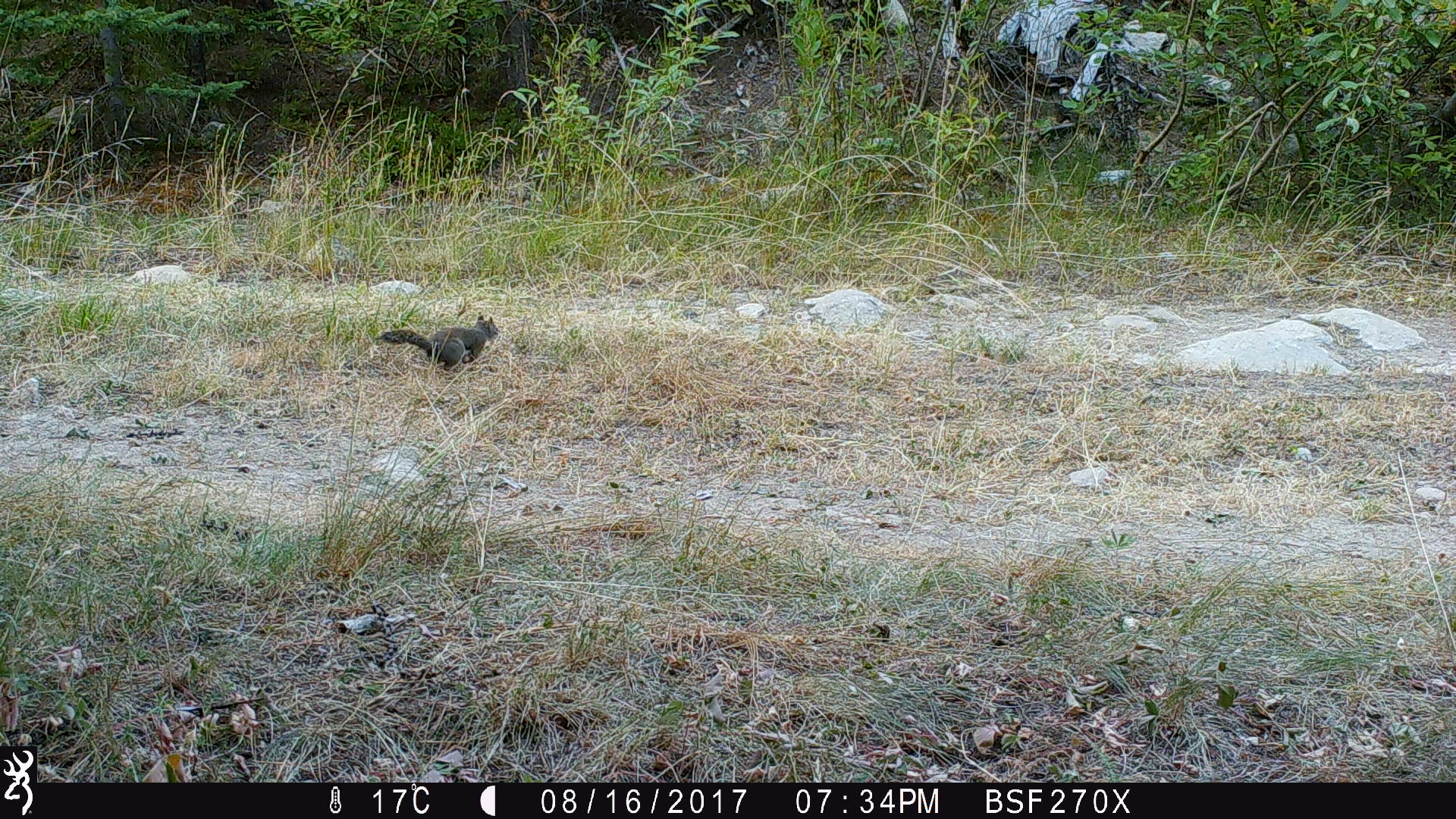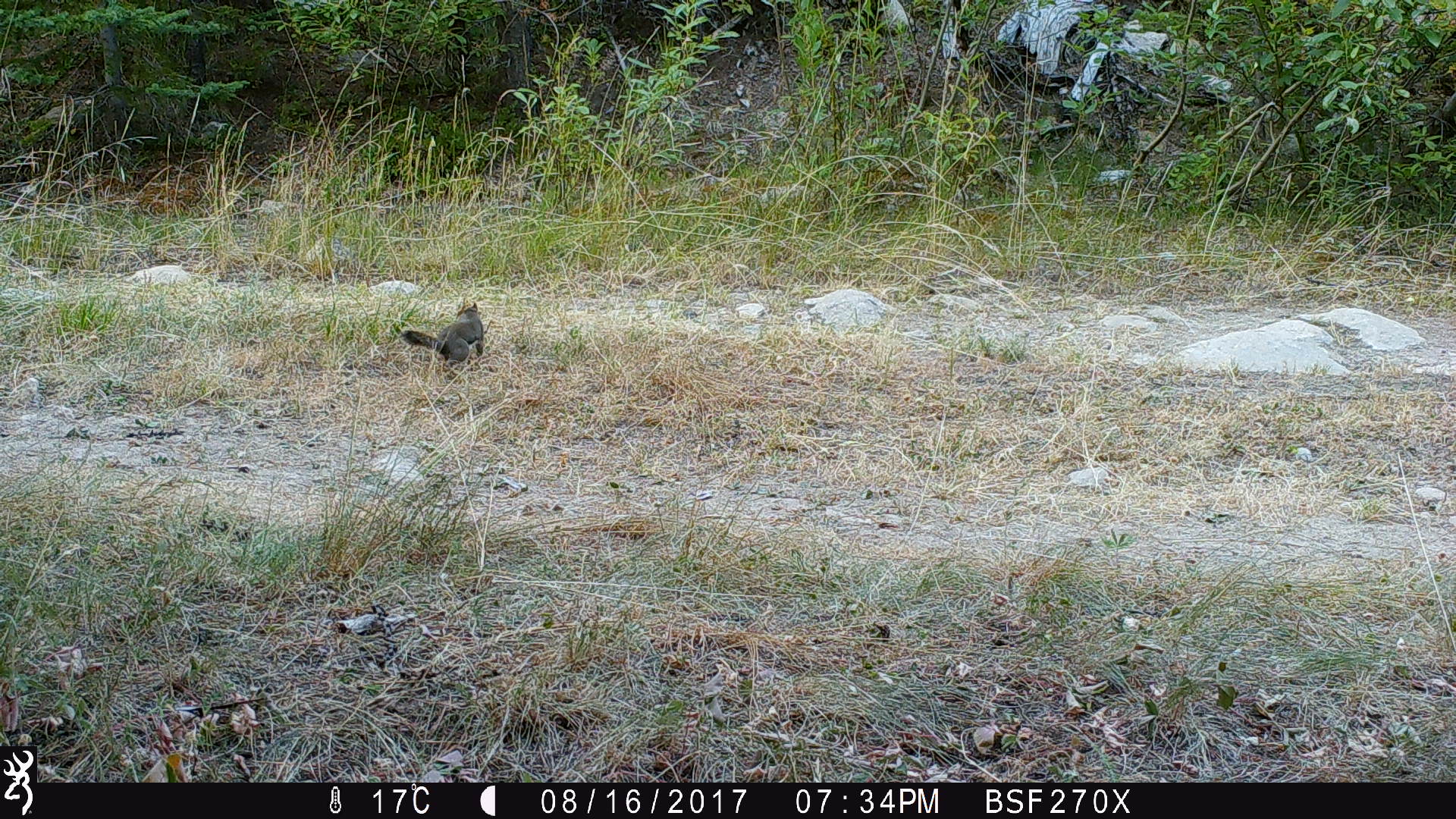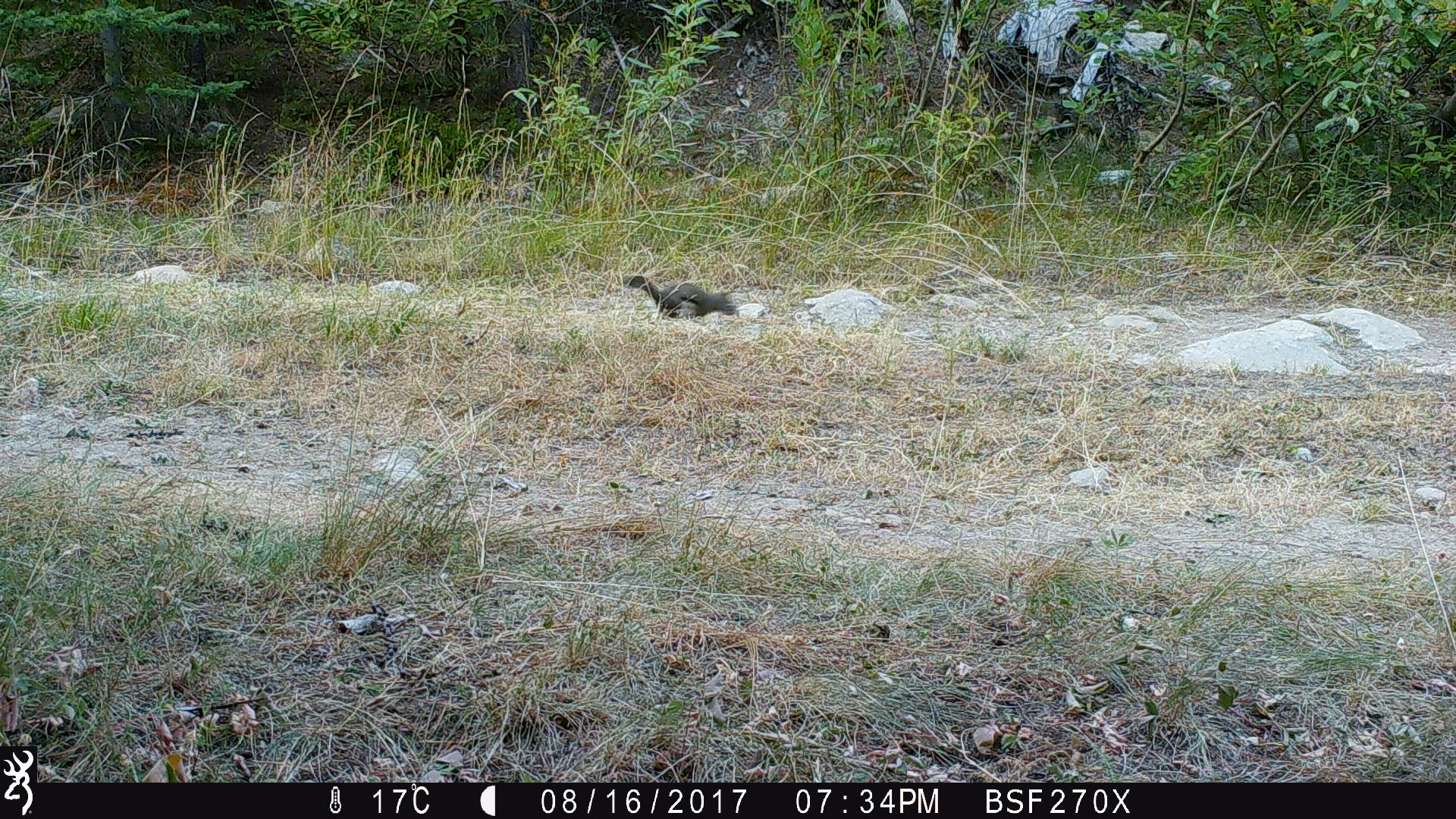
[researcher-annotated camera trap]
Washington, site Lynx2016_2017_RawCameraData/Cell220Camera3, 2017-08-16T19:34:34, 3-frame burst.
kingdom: Animalia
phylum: Chordata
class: Mammalia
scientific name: Mammalia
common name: small mammal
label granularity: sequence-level